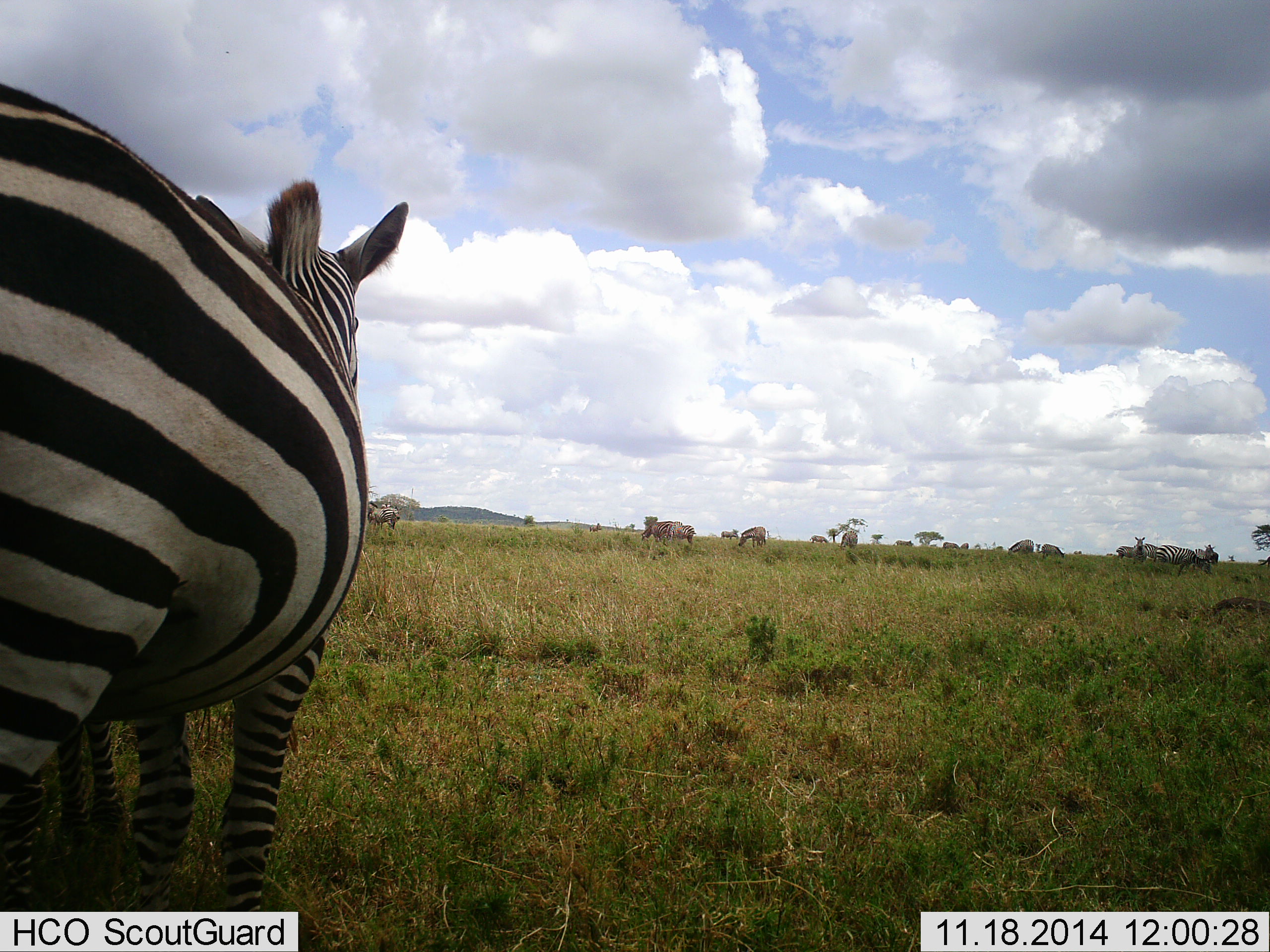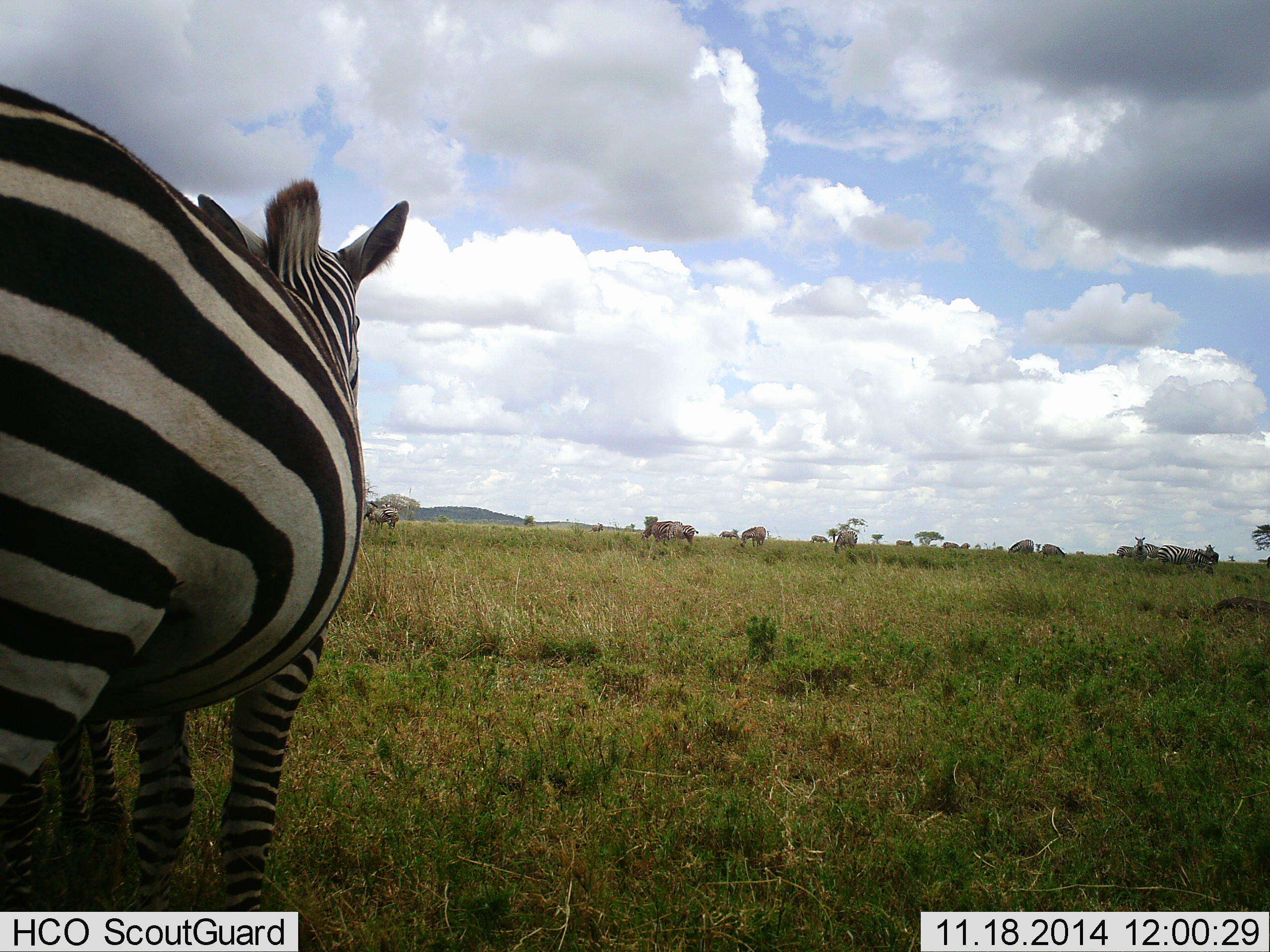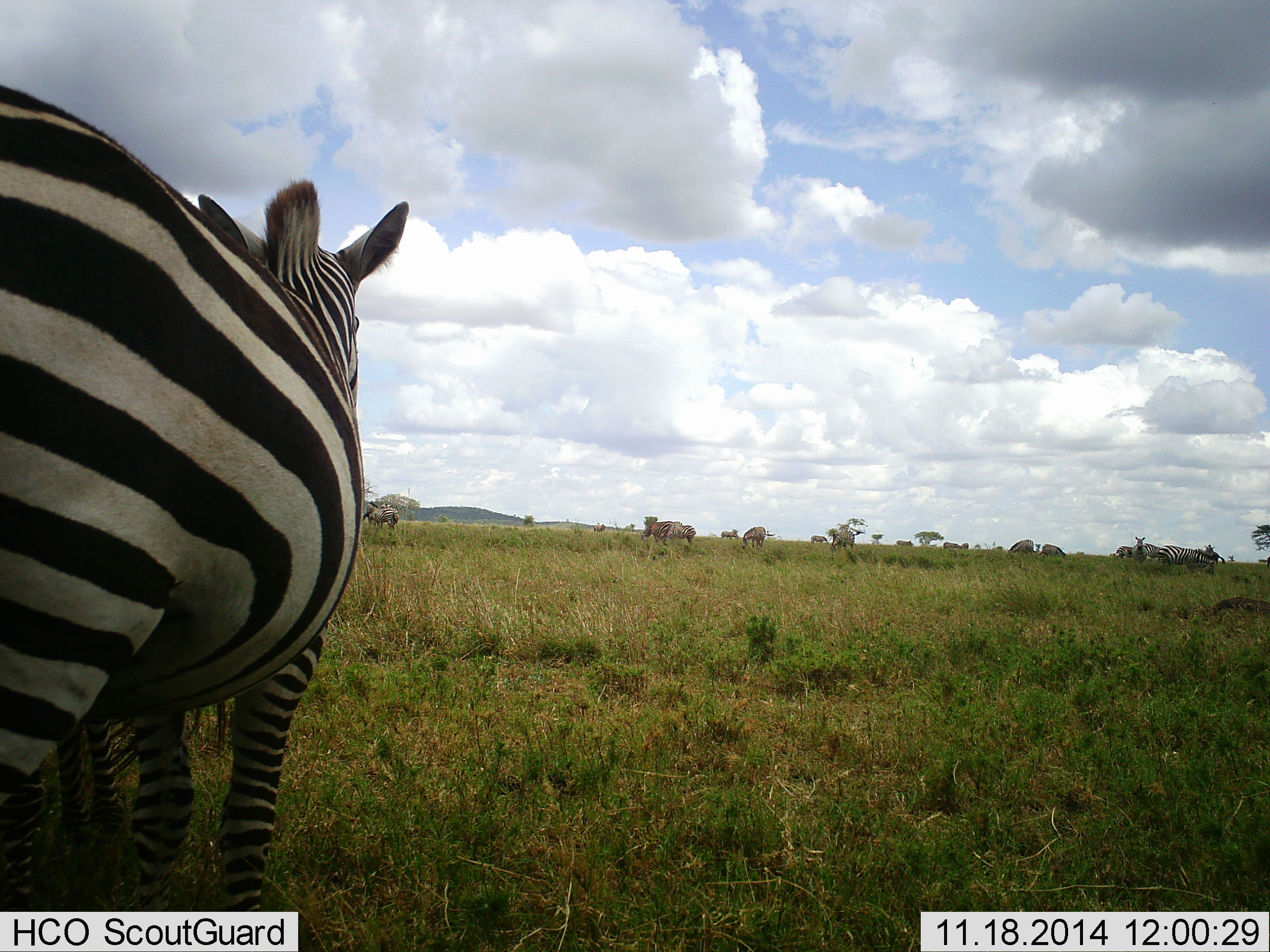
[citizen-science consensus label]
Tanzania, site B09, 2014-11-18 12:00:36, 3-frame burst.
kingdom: Animalia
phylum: Chordata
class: Mammalia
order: Perissodactyla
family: Equidae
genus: Equus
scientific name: Equus quagga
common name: plains zebra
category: zebra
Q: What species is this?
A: Zebra (plains zebra) (Equus quagga).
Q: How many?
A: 10.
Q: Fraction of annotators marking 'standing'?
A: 100%.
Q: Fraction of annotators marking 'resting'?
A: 0%.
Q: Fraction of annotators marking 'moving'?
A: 30%.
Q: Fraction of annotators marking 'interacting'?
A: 0%.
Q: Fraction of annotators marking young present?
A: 0%.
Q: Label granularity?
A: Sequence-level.